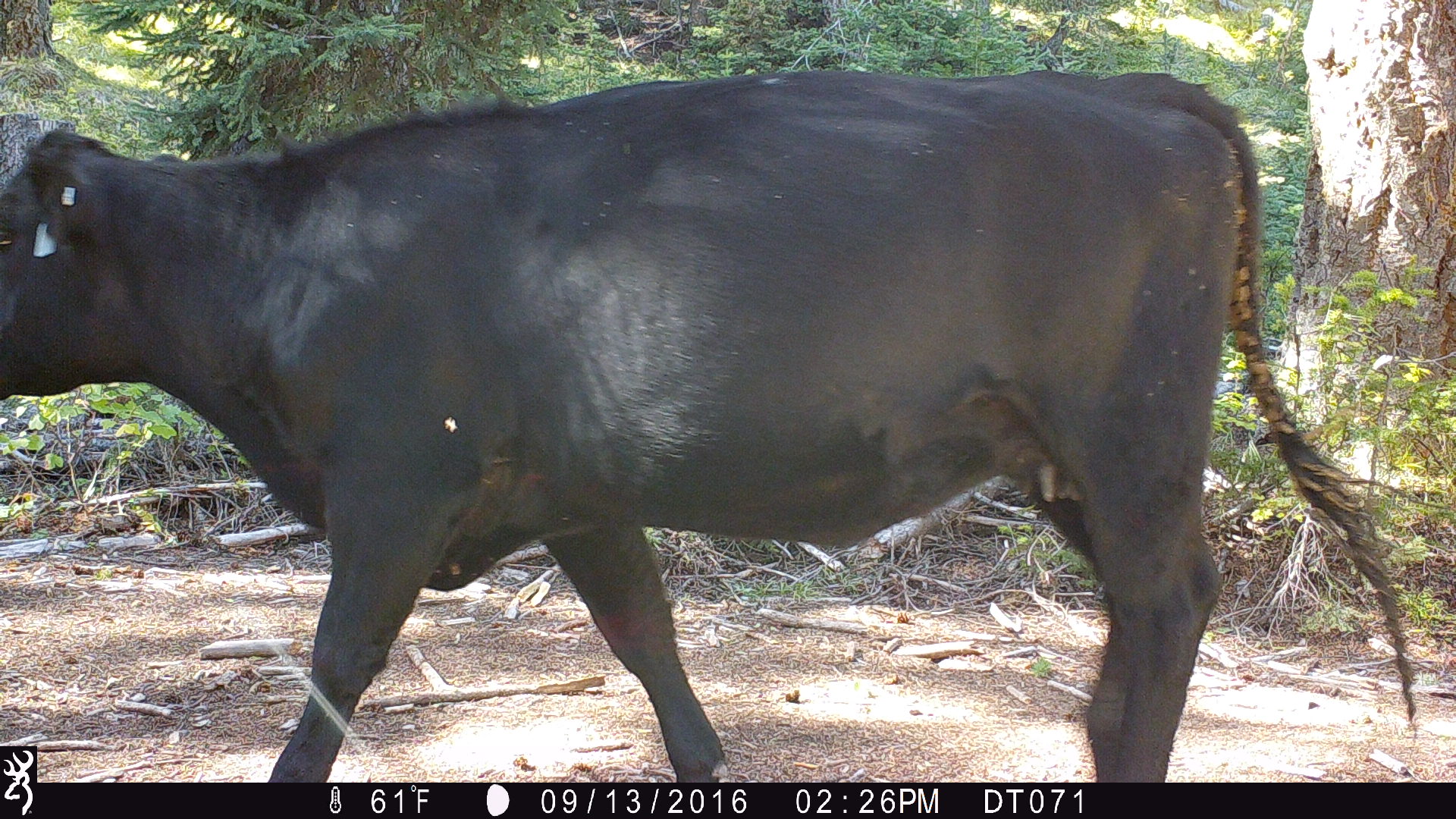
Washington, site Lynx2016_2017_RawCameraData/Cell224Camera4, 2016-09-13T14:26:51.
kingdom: Animalia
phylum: Chordata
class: Mammalia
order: Artiodactyla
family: Bovidae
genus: Bos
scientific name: Bos taurus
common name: domestic cattle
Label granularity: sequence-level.